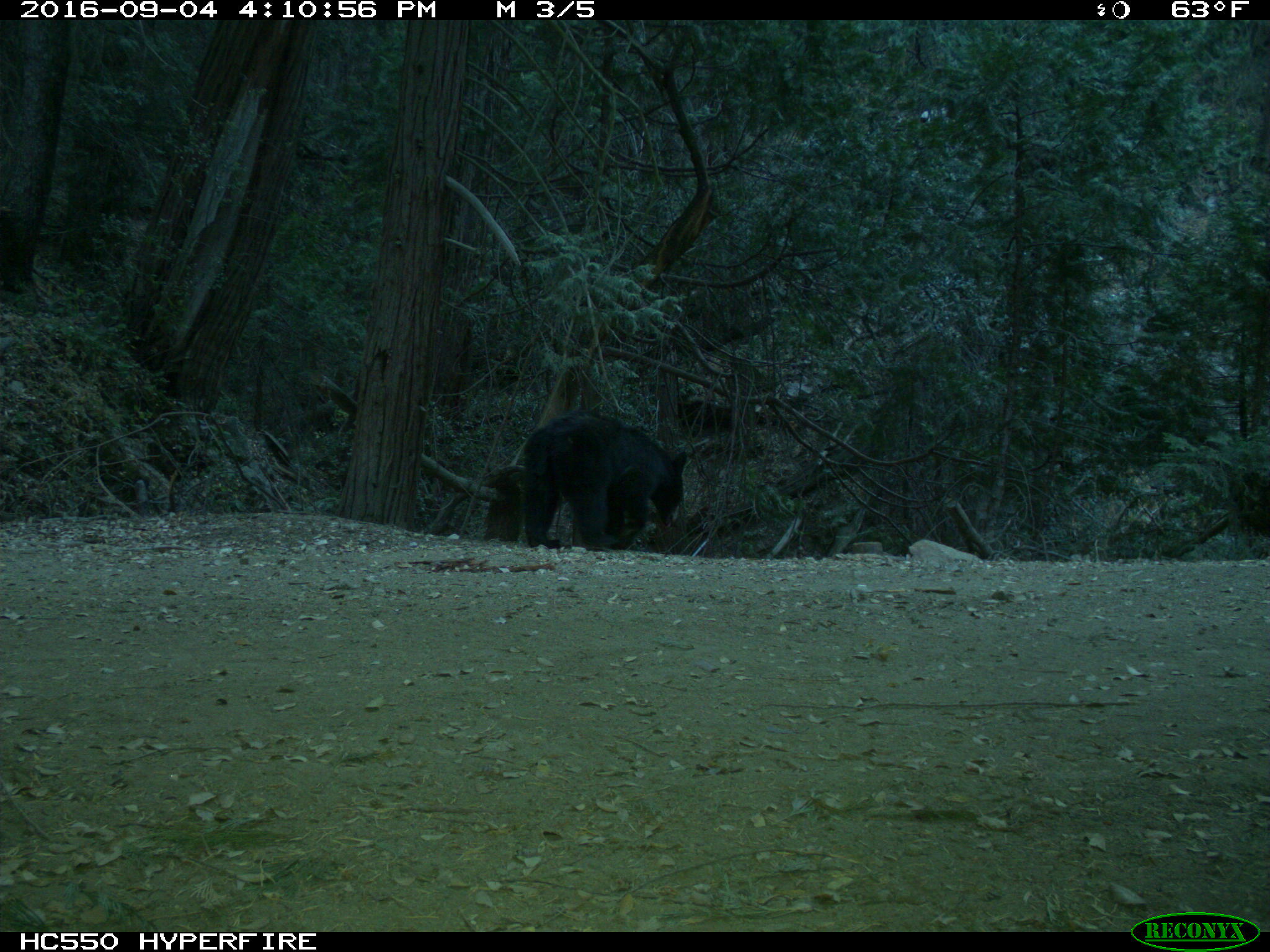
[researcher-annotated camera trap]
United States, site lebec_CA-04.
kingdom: Animalia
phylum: Chordata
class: Mammalia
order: Carnivora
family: Ursidae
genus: Ursus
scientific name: Ursus americanus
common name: american black bear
Ursus americanus (american black bear).